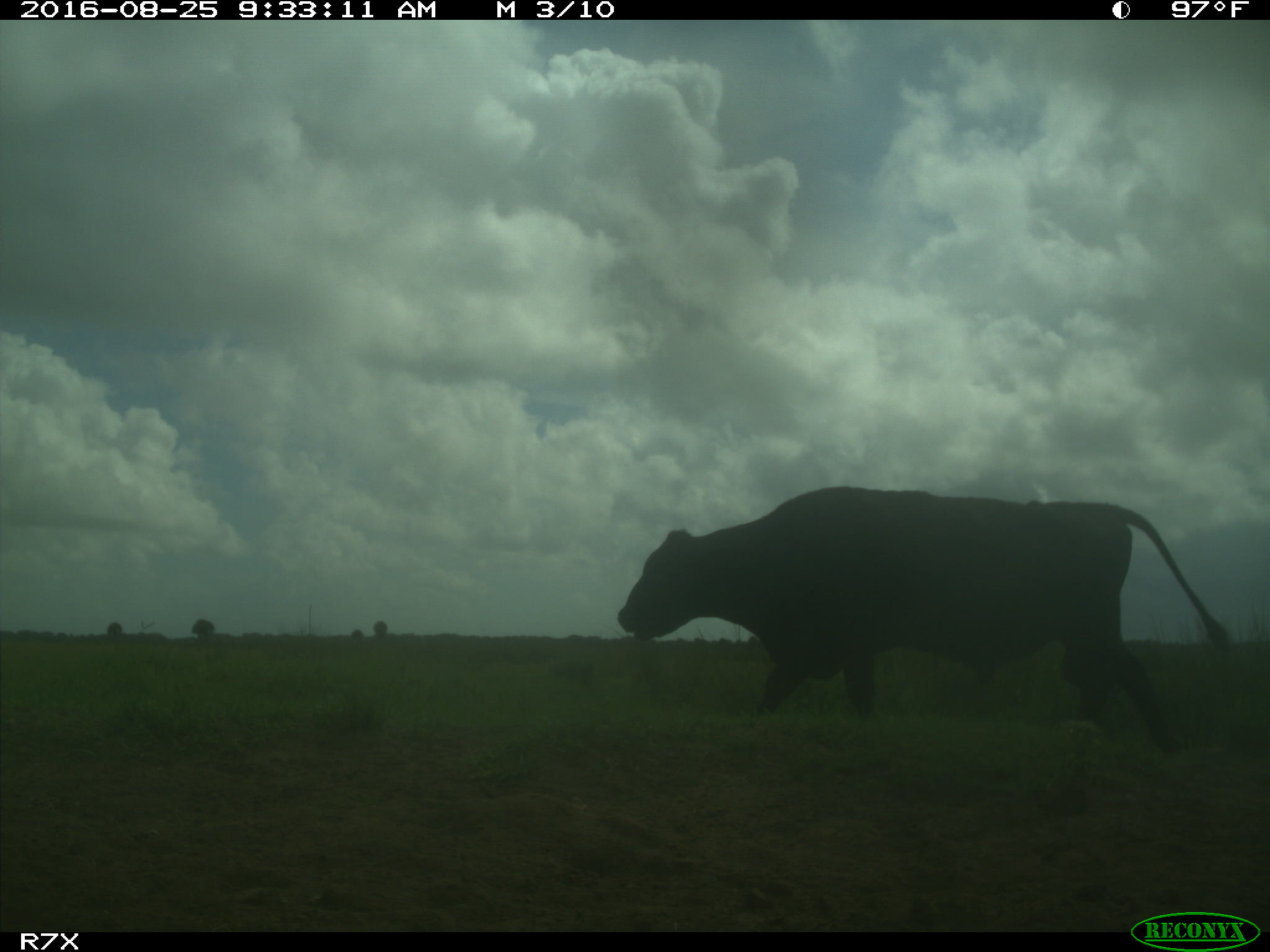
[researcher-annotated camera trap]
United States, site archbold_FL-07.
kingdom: Animalia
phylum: Chordata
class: Mammalia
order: Artiodactyla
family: Bovidae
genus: Bos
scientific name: Bos taurus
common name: domestic cow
Bos taurus (domestic cow).